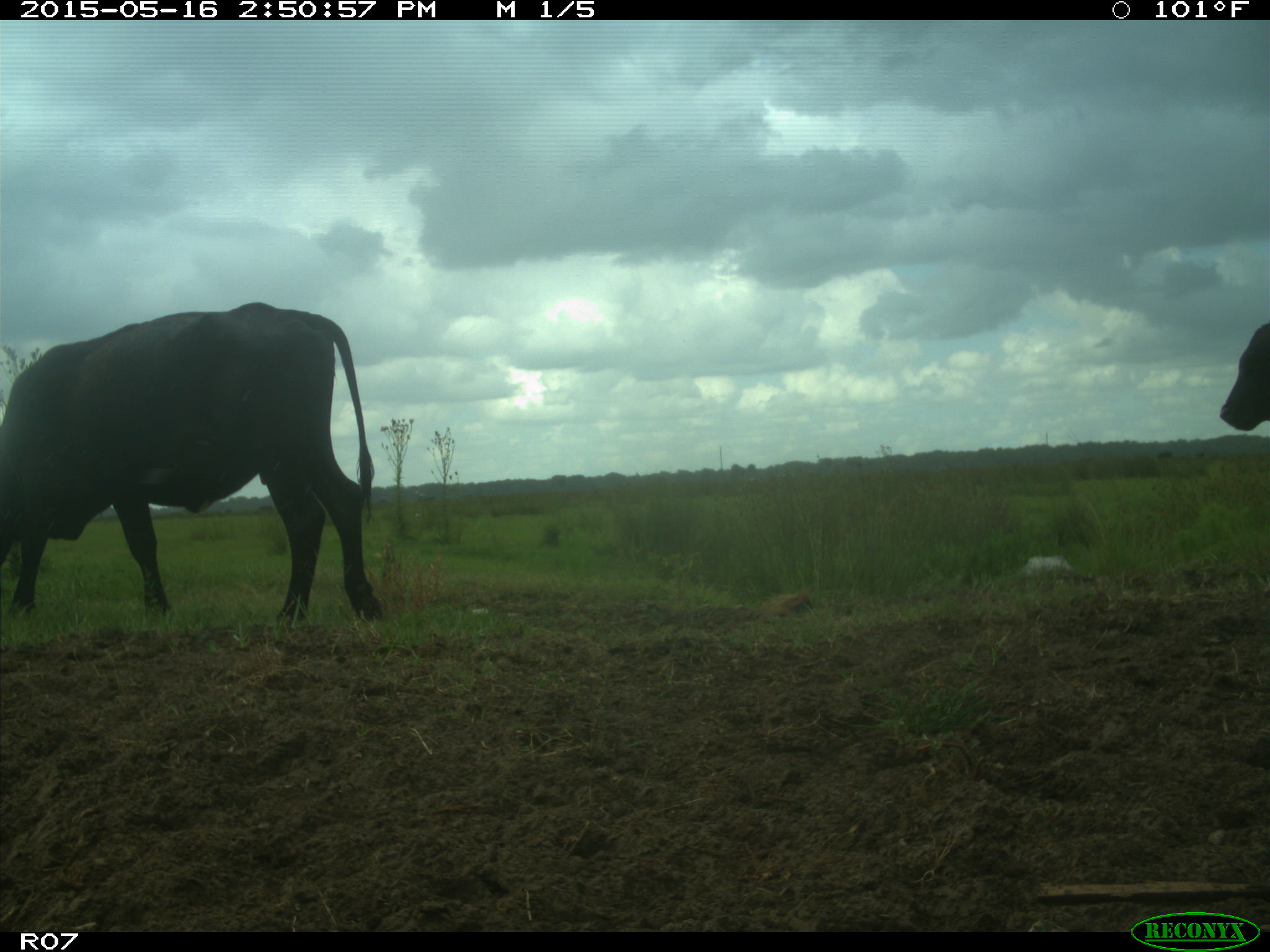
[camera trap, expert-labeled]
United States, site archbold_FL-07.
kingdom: Animalia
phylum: Chordata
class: Mammalia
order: Artiodactyla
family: Bovidae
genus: Bos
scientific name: Bos taurus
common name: domestic cow